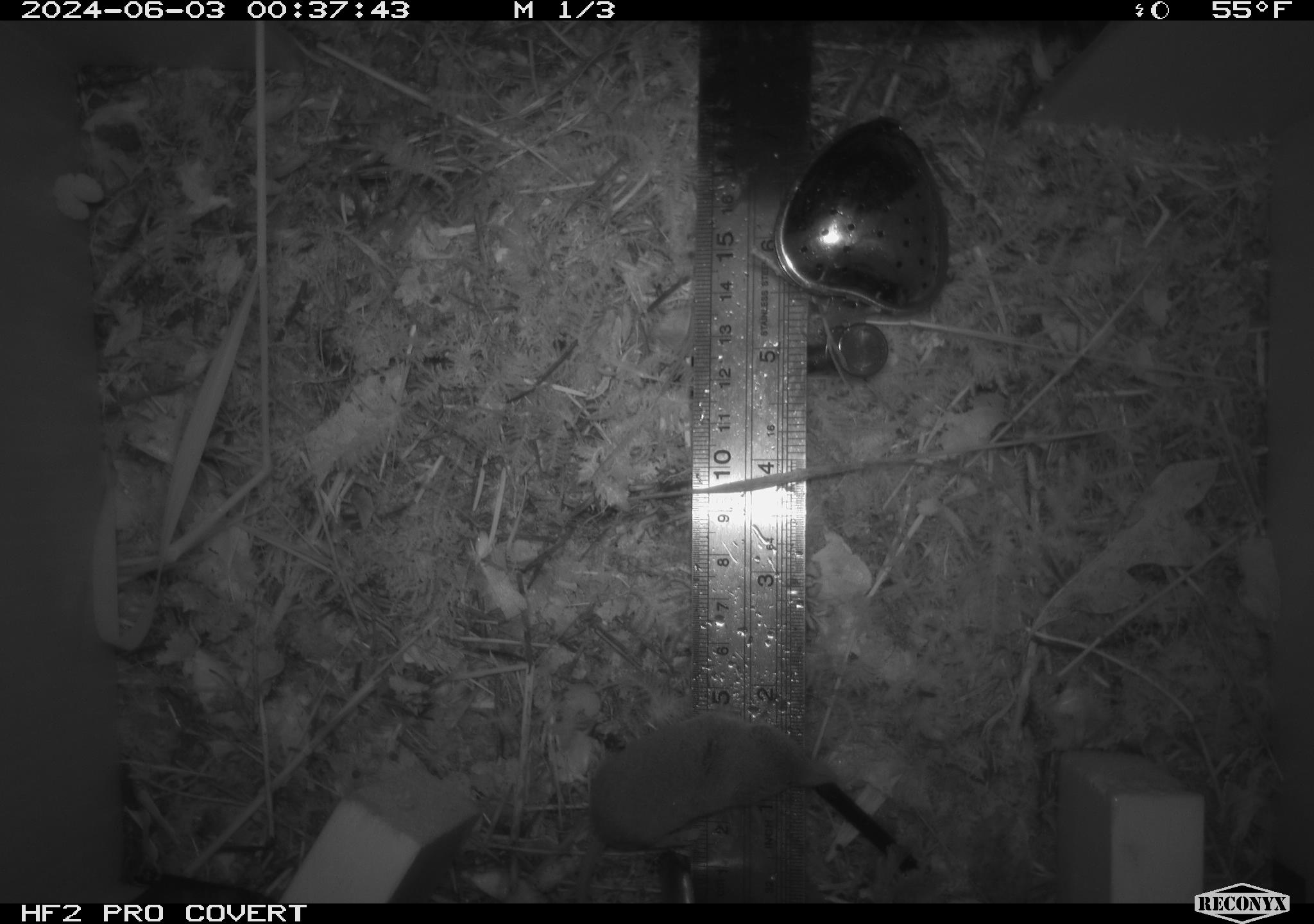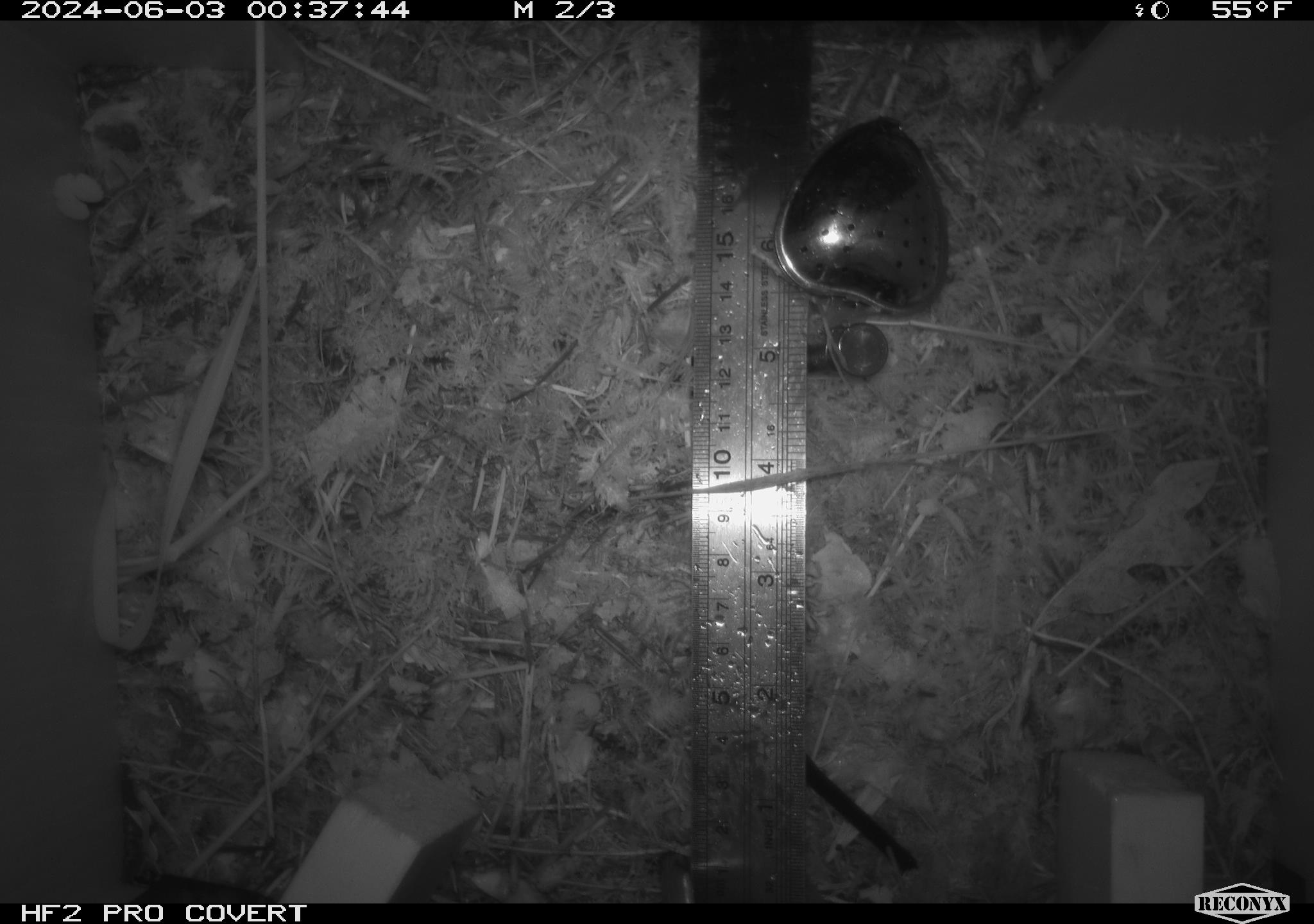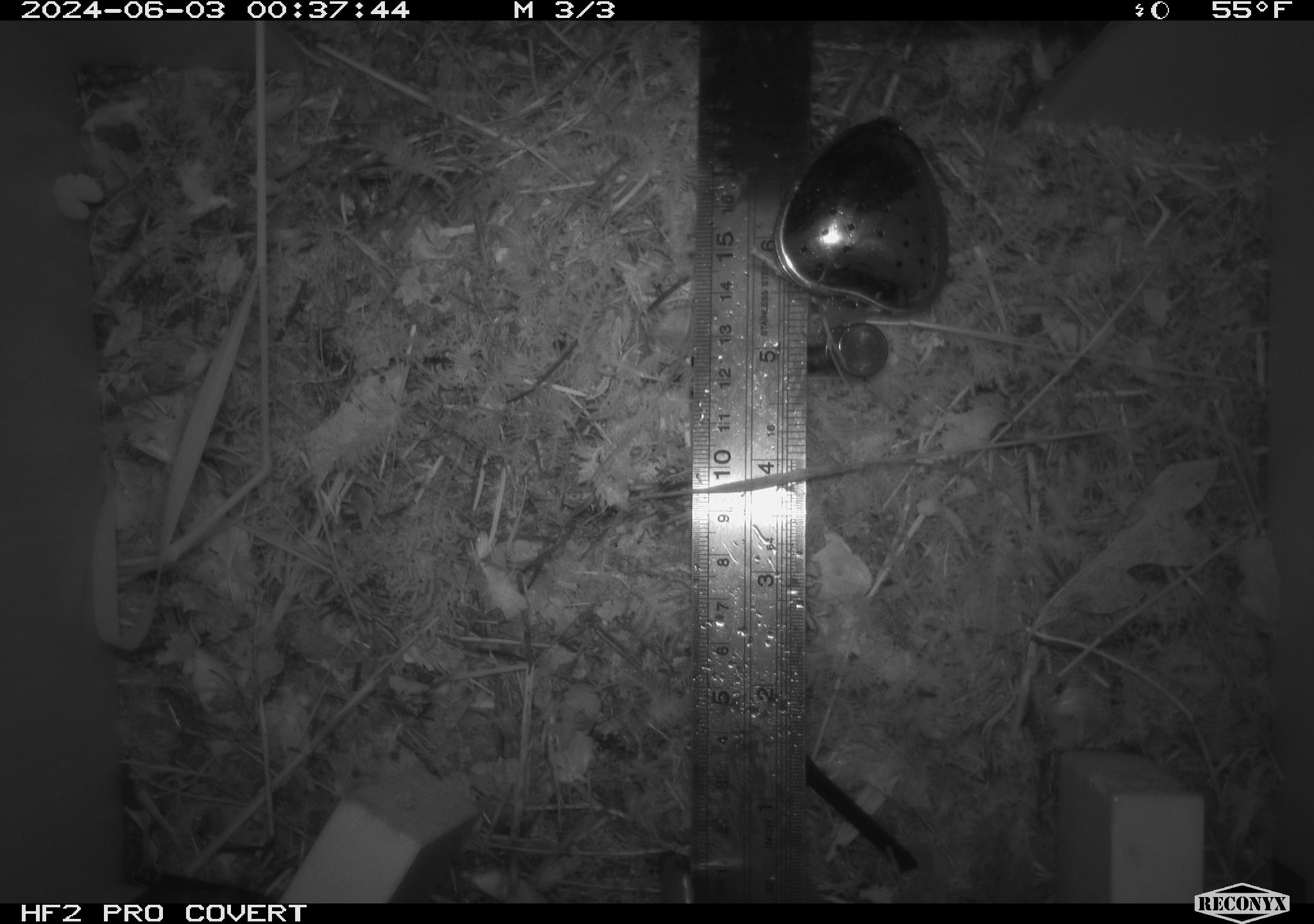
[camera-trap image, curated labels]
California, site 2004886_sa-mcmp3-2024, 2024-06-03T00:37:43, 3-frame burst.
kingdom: Animalia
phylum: Chordata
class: Mammalia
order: Eulipotyphla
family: Soricidae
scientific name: Soricidae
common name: shrews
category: soricidae family